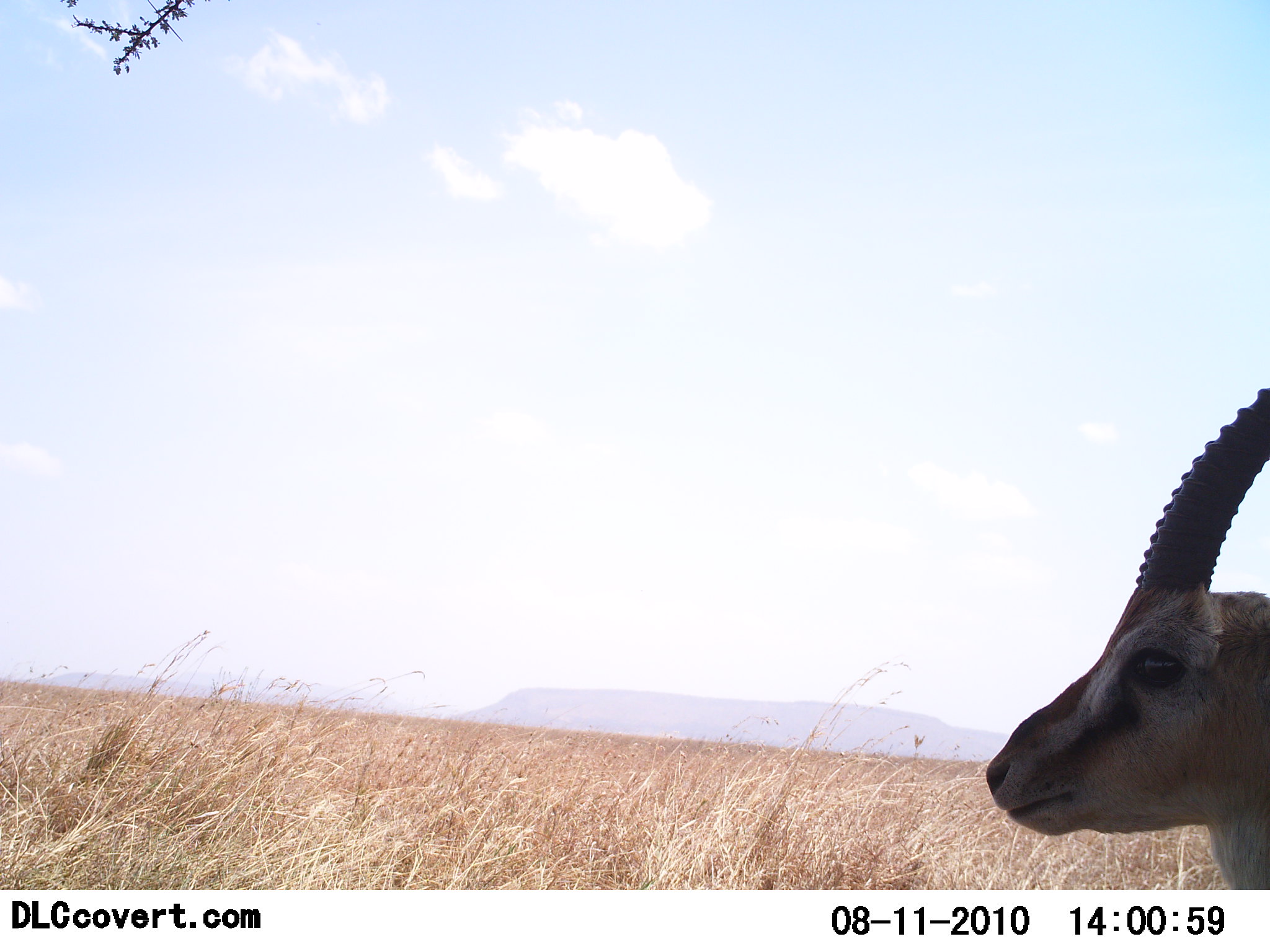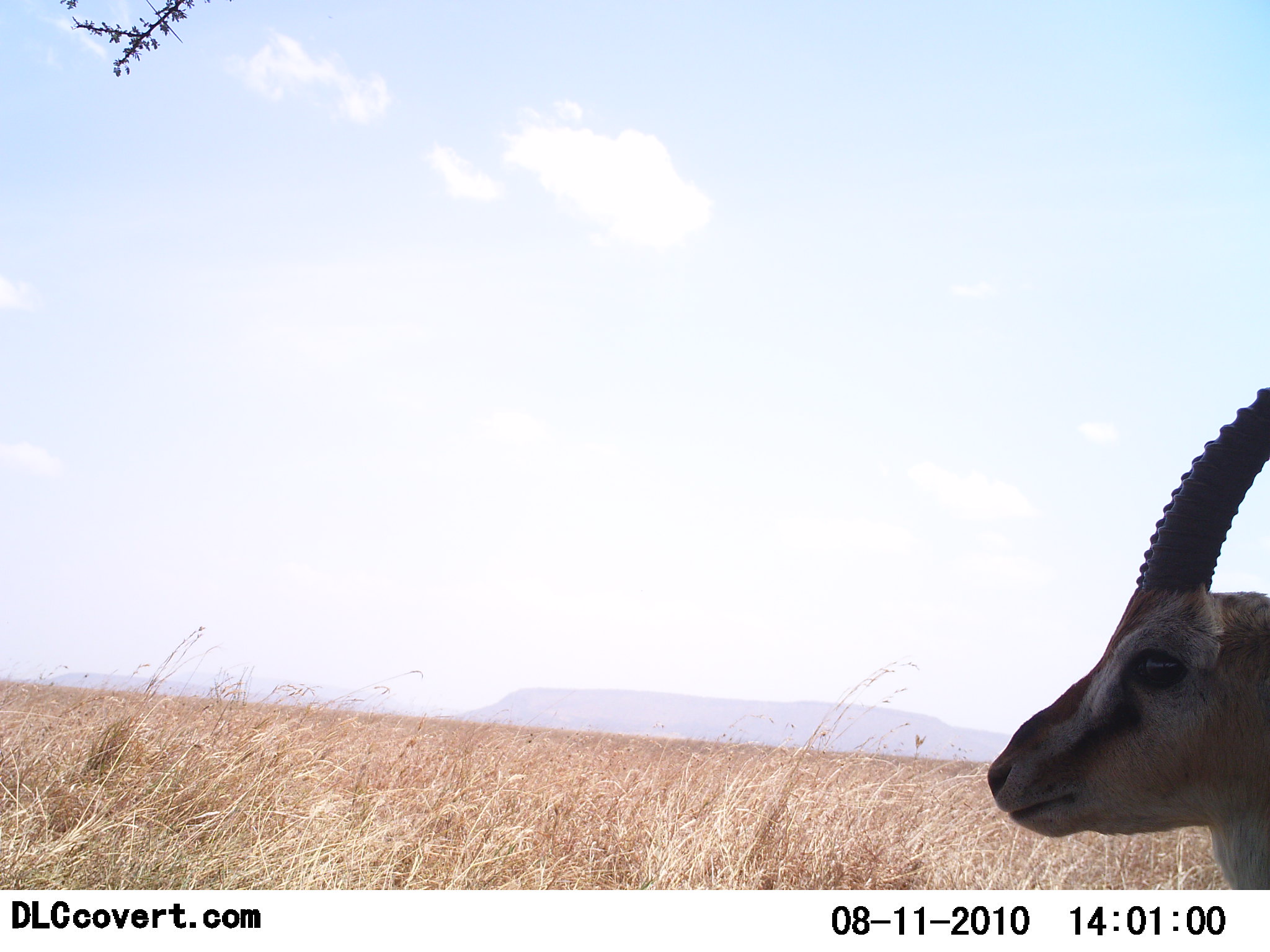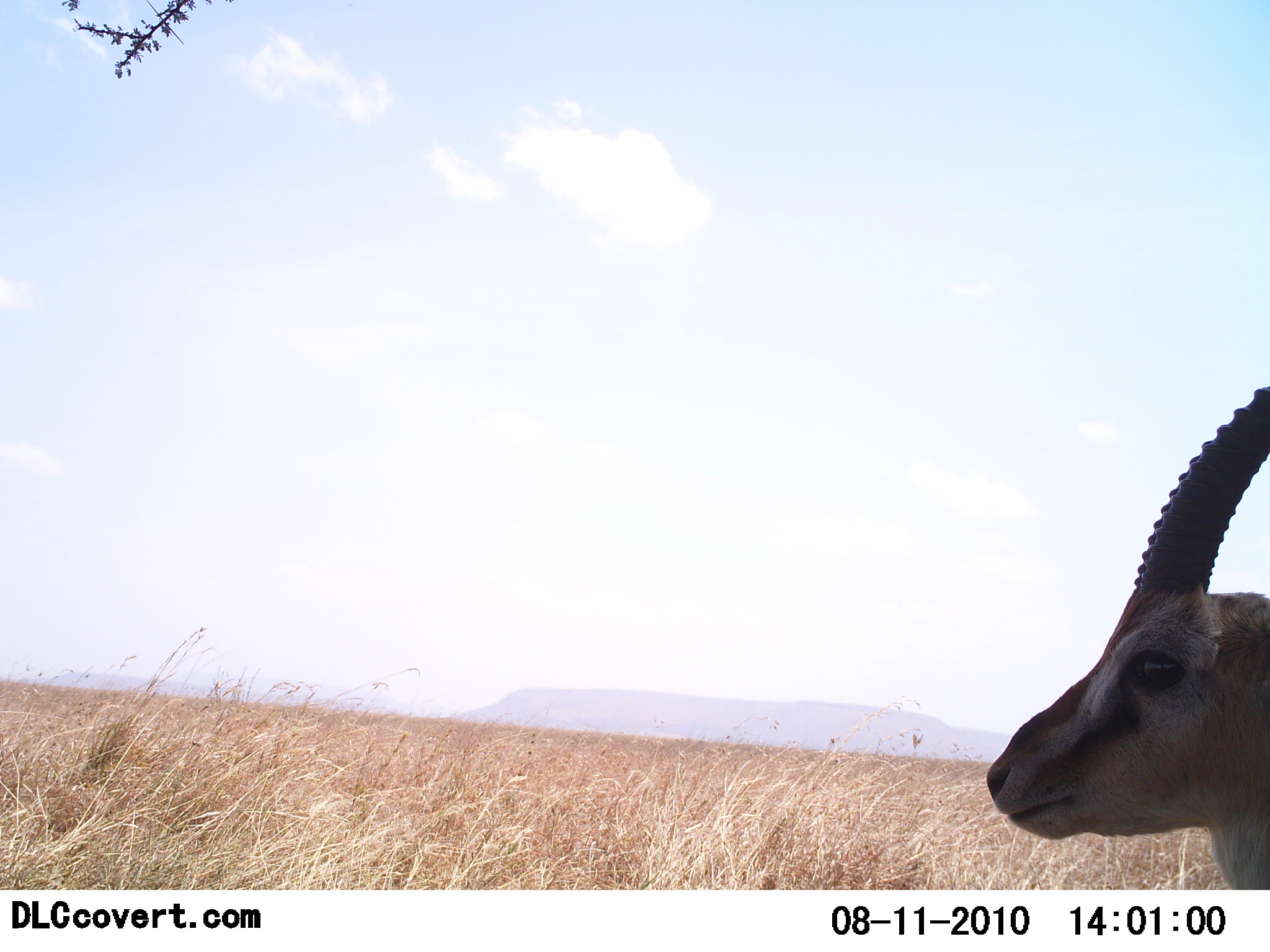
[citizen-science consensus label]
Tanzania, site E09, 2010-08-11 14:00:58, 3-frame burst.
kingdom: Animalia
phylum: Chordata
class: Mammalia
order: Artiodactyla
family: Bovidae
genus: Eudorcas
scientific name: Eudorcas thomsonii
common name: thomson's gazelle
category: gazellethomsons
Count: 1.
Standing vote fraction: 92%.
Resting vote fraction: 8%.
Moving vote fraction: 0%.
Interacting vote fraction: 0%.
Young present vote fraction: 0%.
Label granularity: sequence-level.